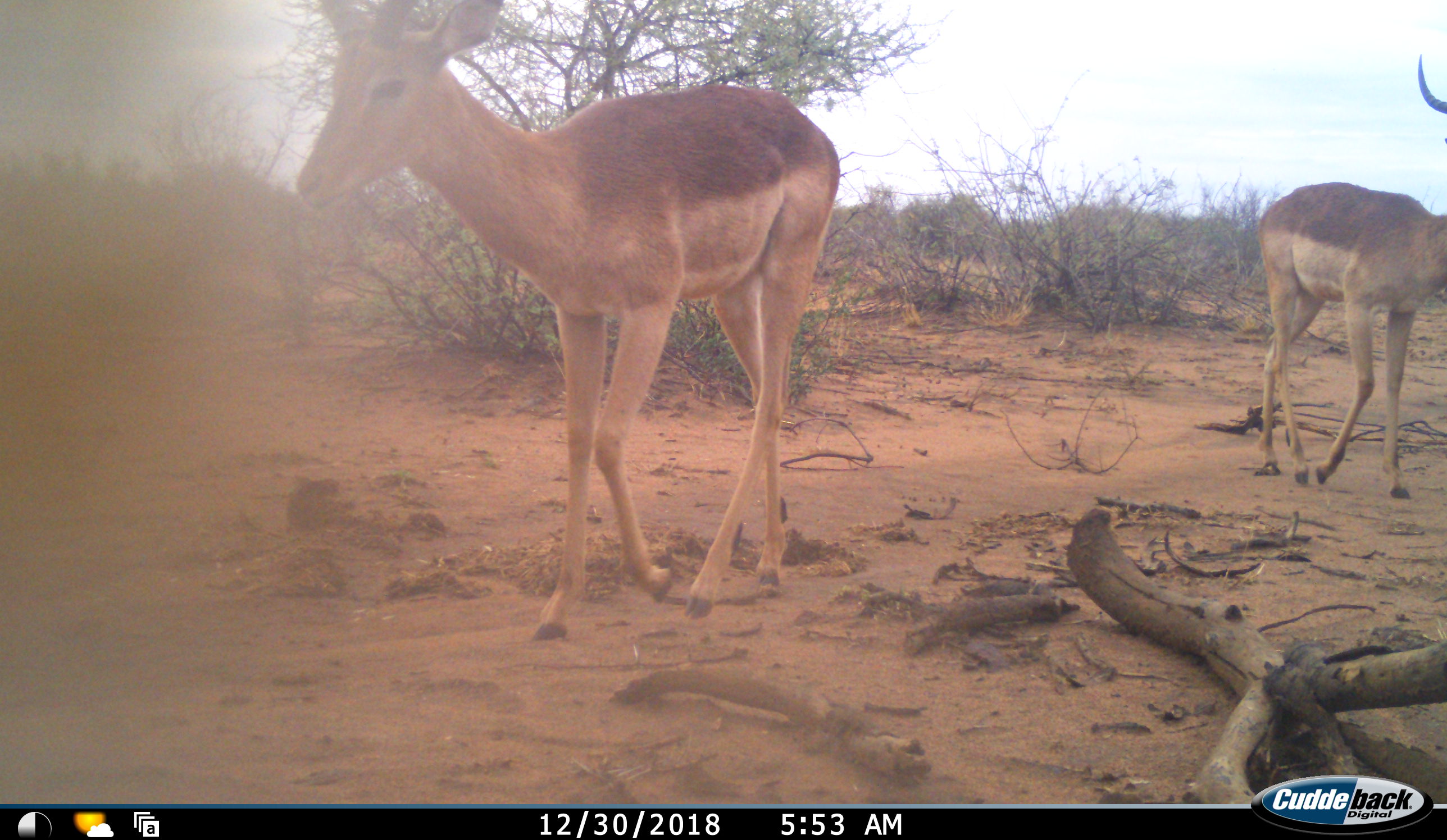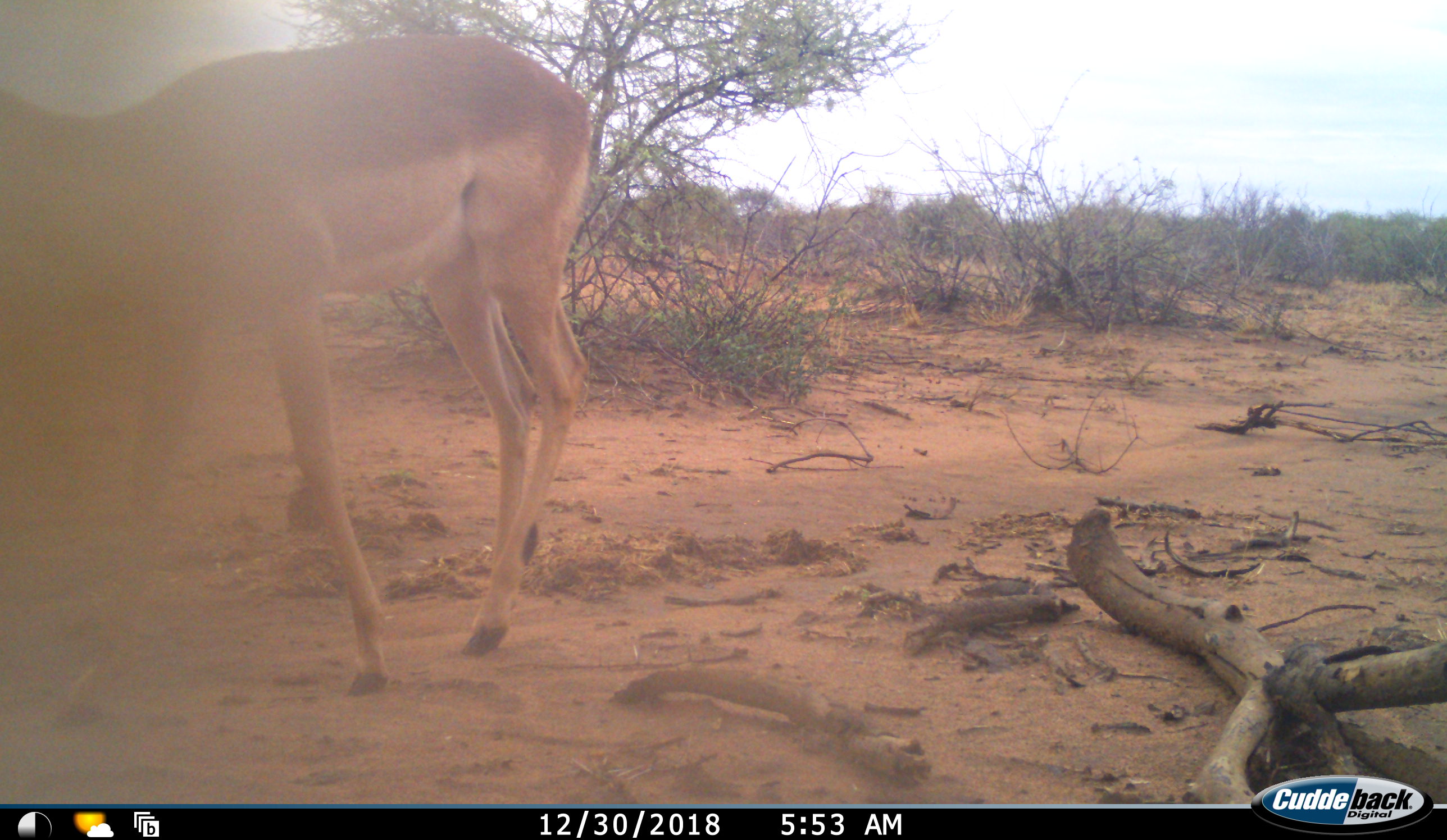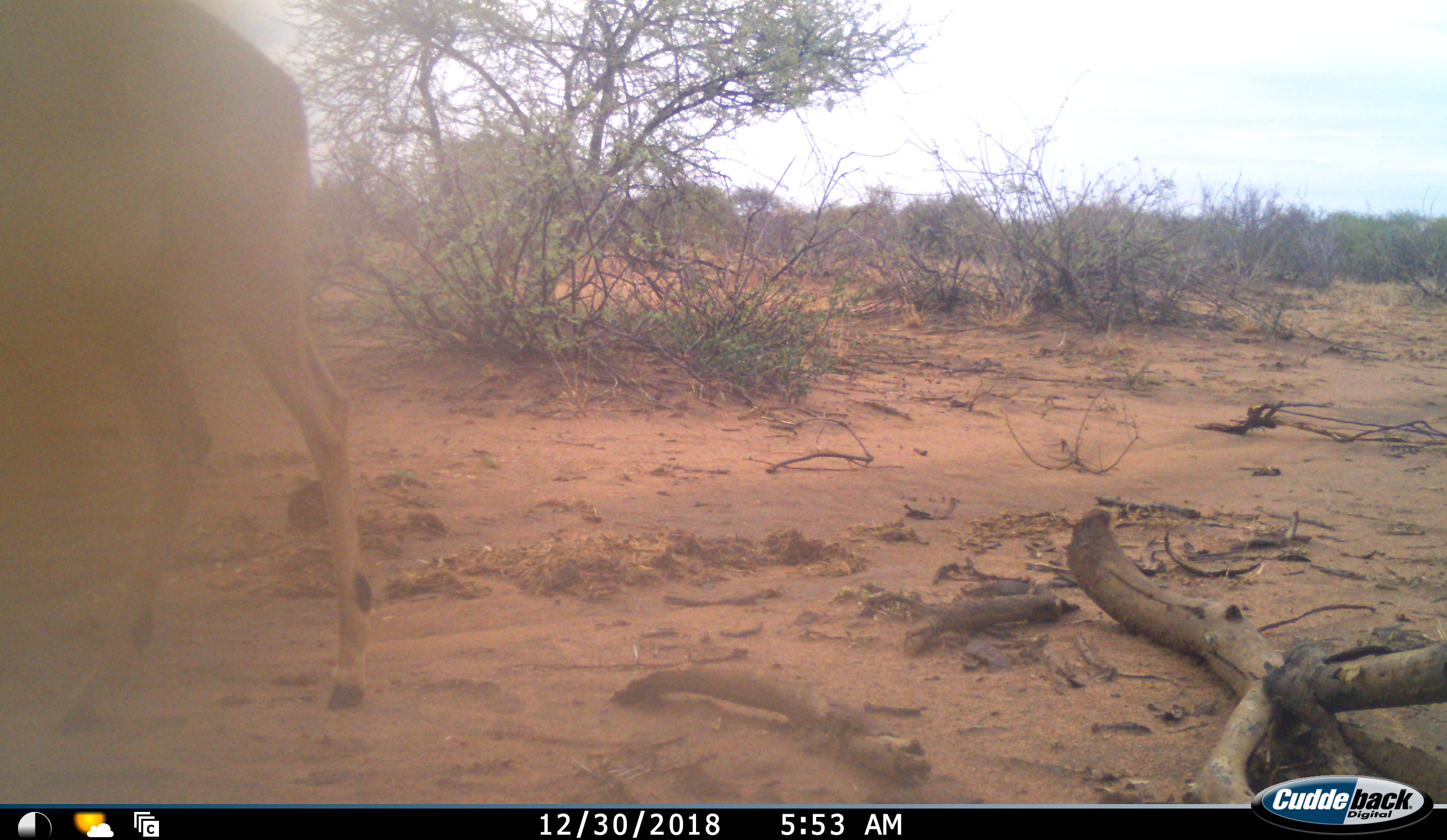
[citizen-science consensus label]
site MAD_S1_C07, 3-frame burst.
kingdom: Animalia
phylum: Chordata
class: Mammalia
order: Artiodactyla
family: Bovidae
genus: Aepyceros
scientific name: Aepyceros melampus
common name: impala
Impala (Aepyceros melampus), count 2. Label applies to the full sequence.